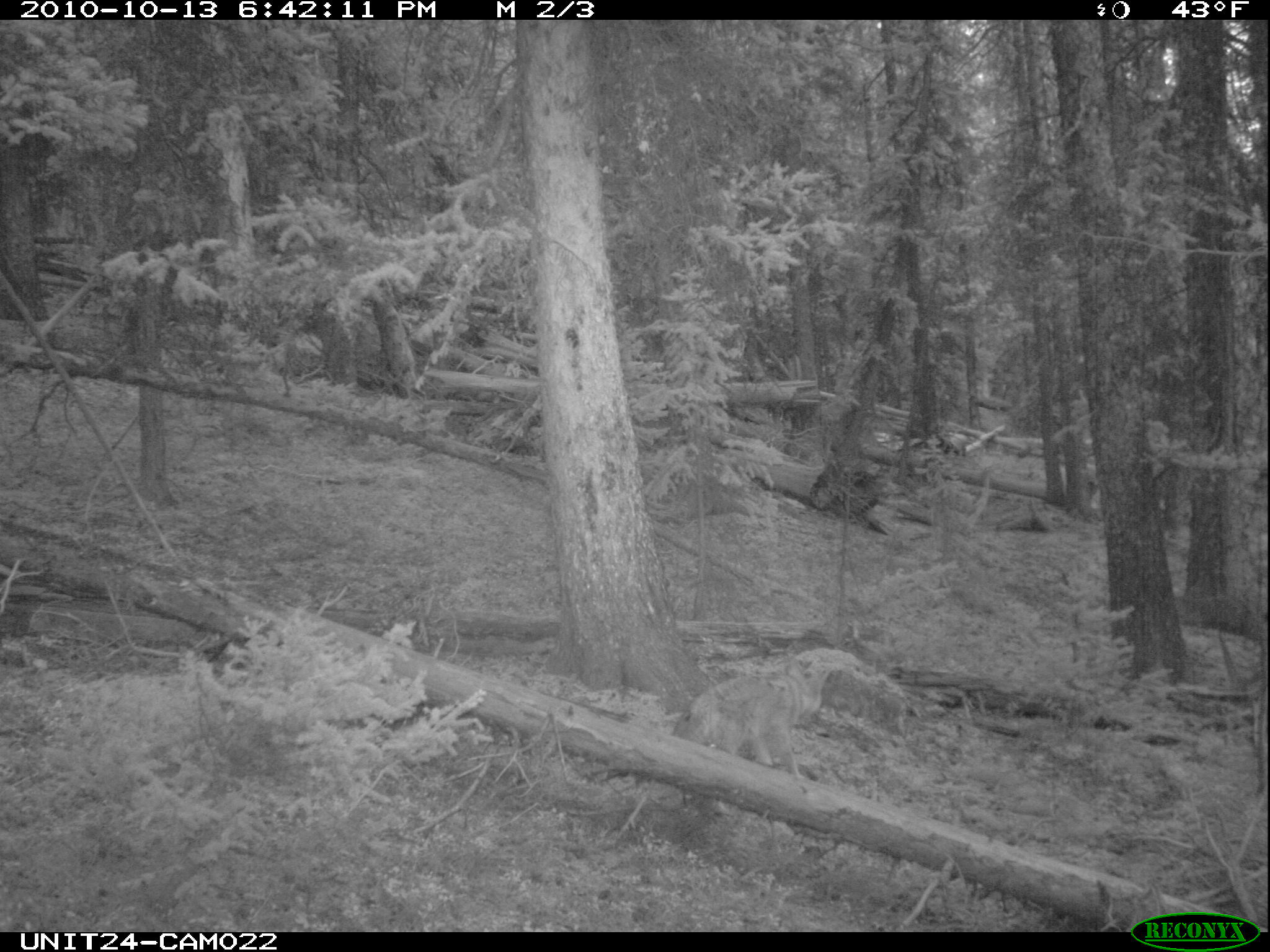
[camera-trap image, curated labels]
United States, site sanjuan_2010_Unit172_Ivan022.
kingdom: Animalia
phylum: Chordata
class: Mammalia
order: Carnivora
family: Canidae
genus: Canis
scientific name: Canis latrans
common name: coyote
Canis latrans (coyote).